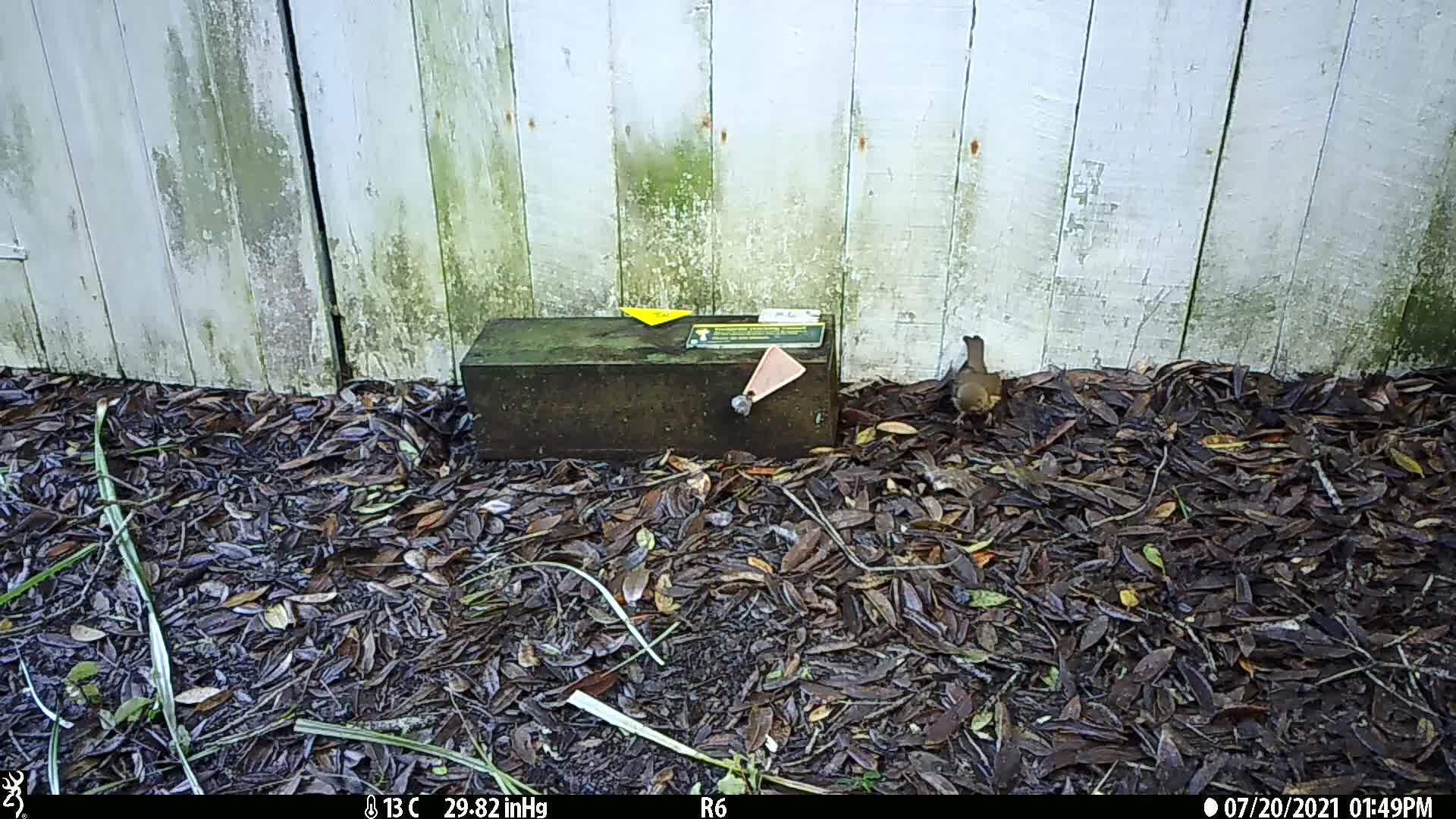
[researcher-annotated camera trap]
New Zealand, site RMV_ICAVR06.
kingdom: Animalia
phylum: Chordata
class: Aves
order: Passeriformes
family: Turdidae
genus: Turdus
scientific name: Turdus philomelos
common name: song thrush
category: thrush